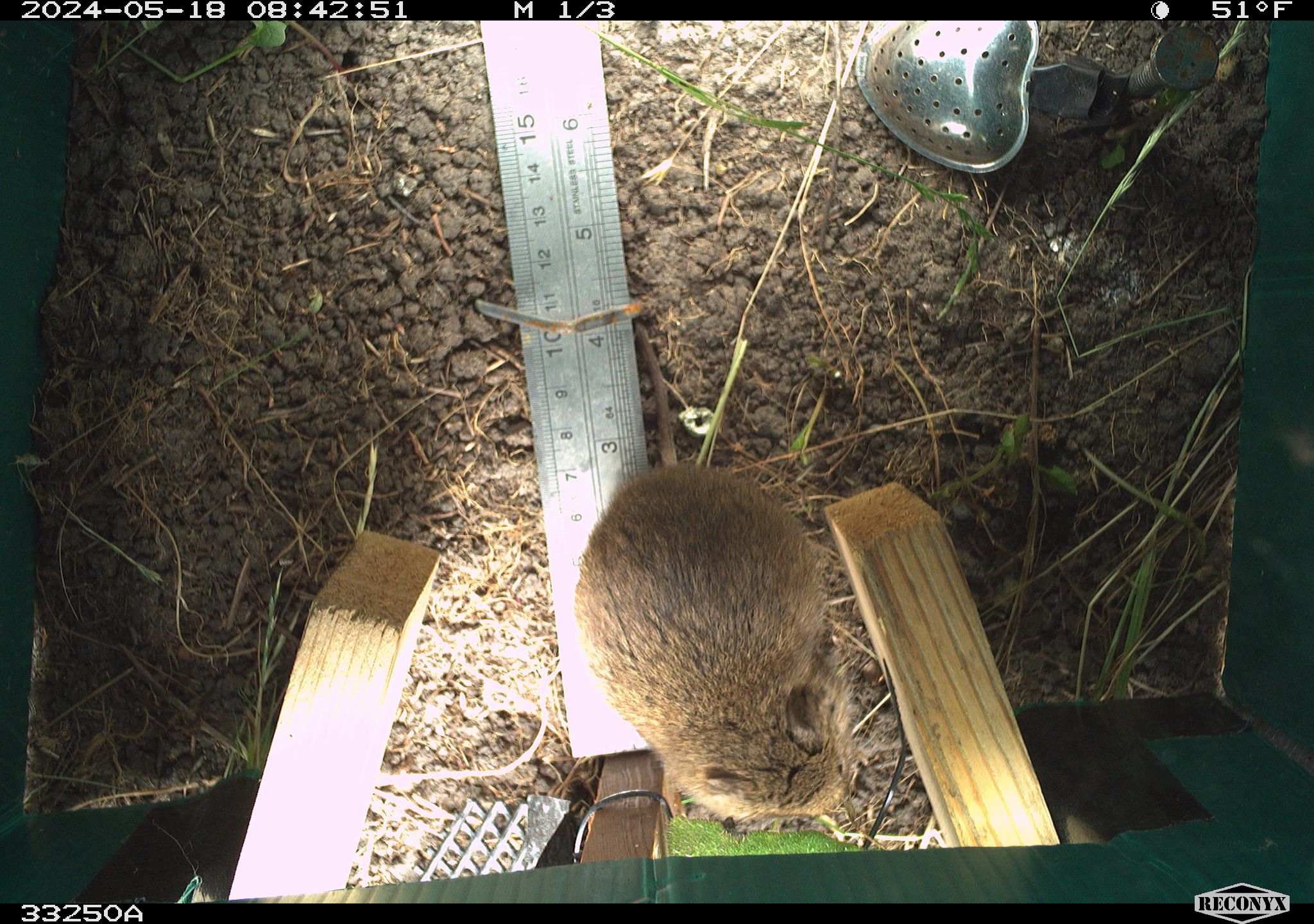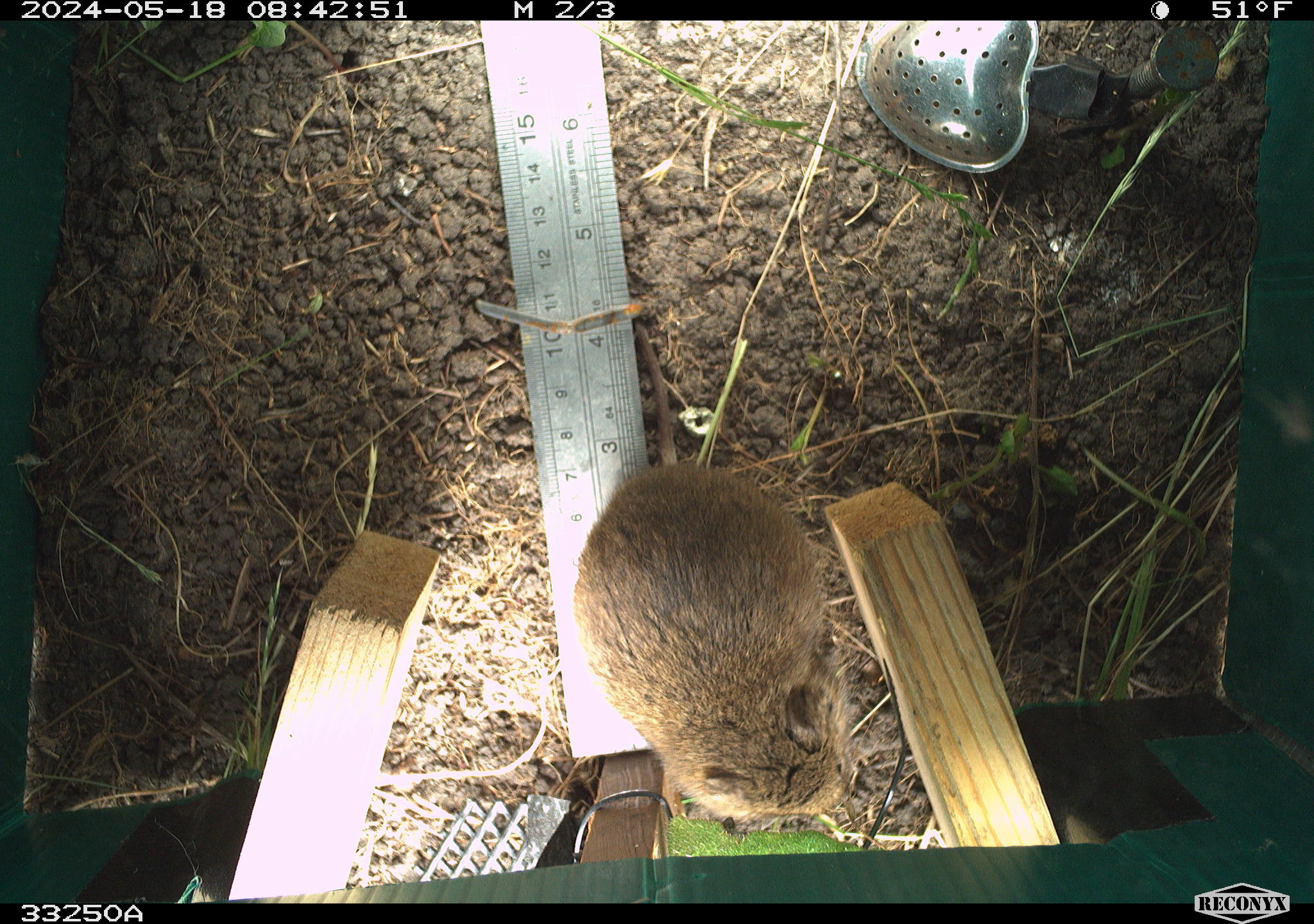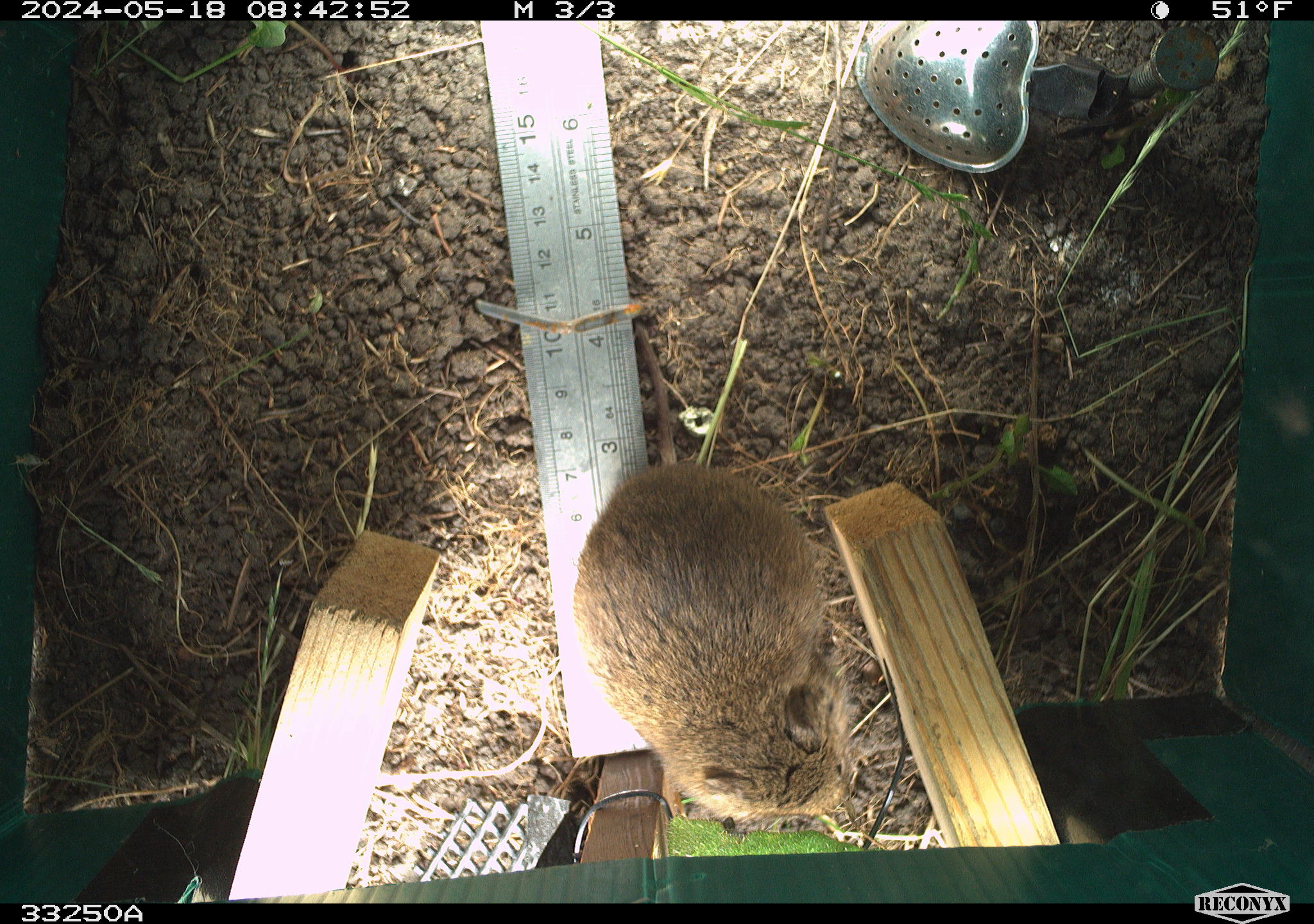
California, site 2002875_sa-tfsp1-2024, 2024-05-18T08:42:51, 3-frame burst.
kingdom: Animalia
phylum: Chordata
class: Mammalia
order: Rodentia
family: Cricetidae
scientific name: Arvicolinae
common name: voles, lemmings, and muskrats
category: arvicolinae subfamily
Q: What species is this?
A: Arvicolinae subfamily (voles, lemmings, and muskrats) (Arvicolinae).